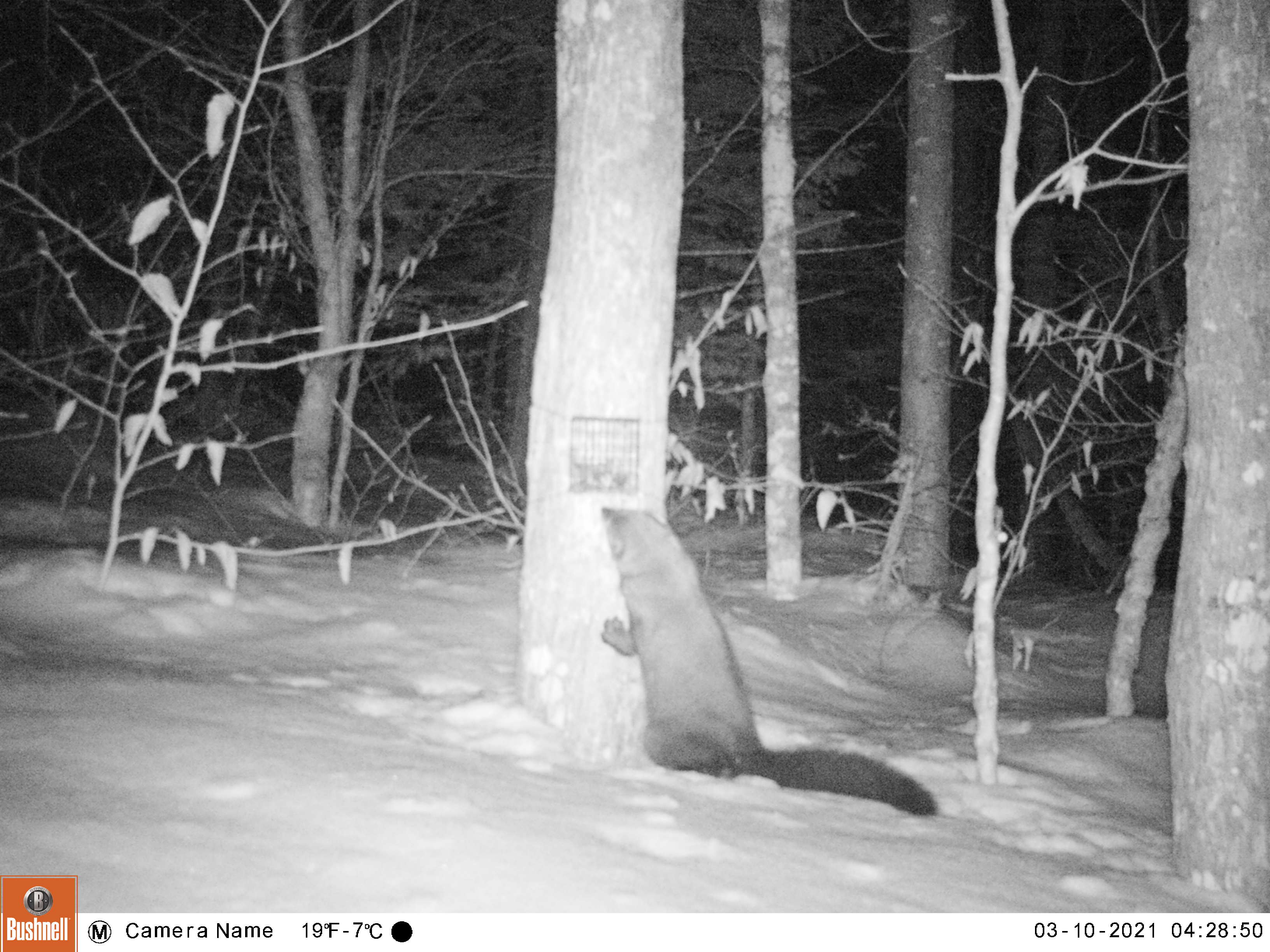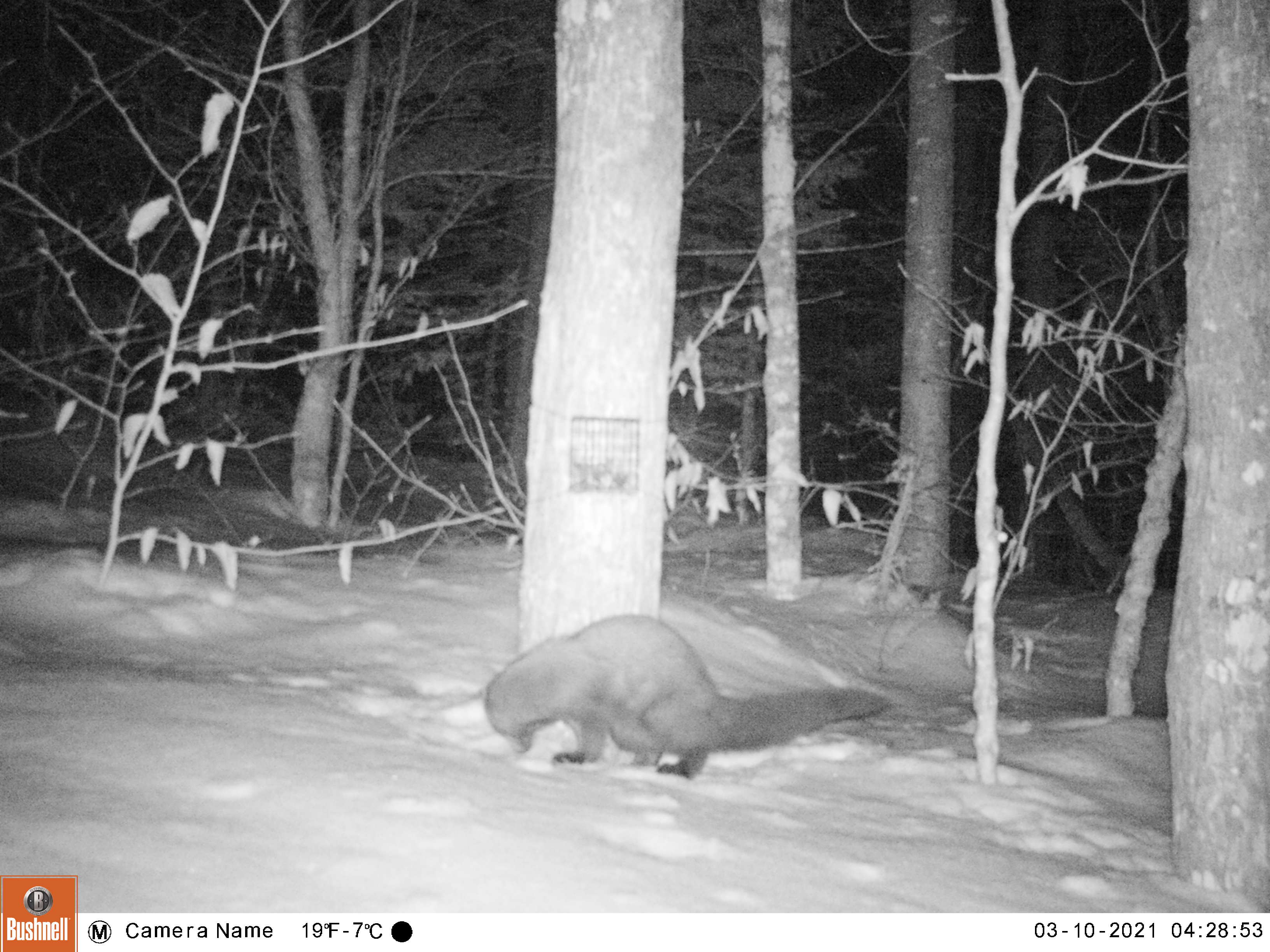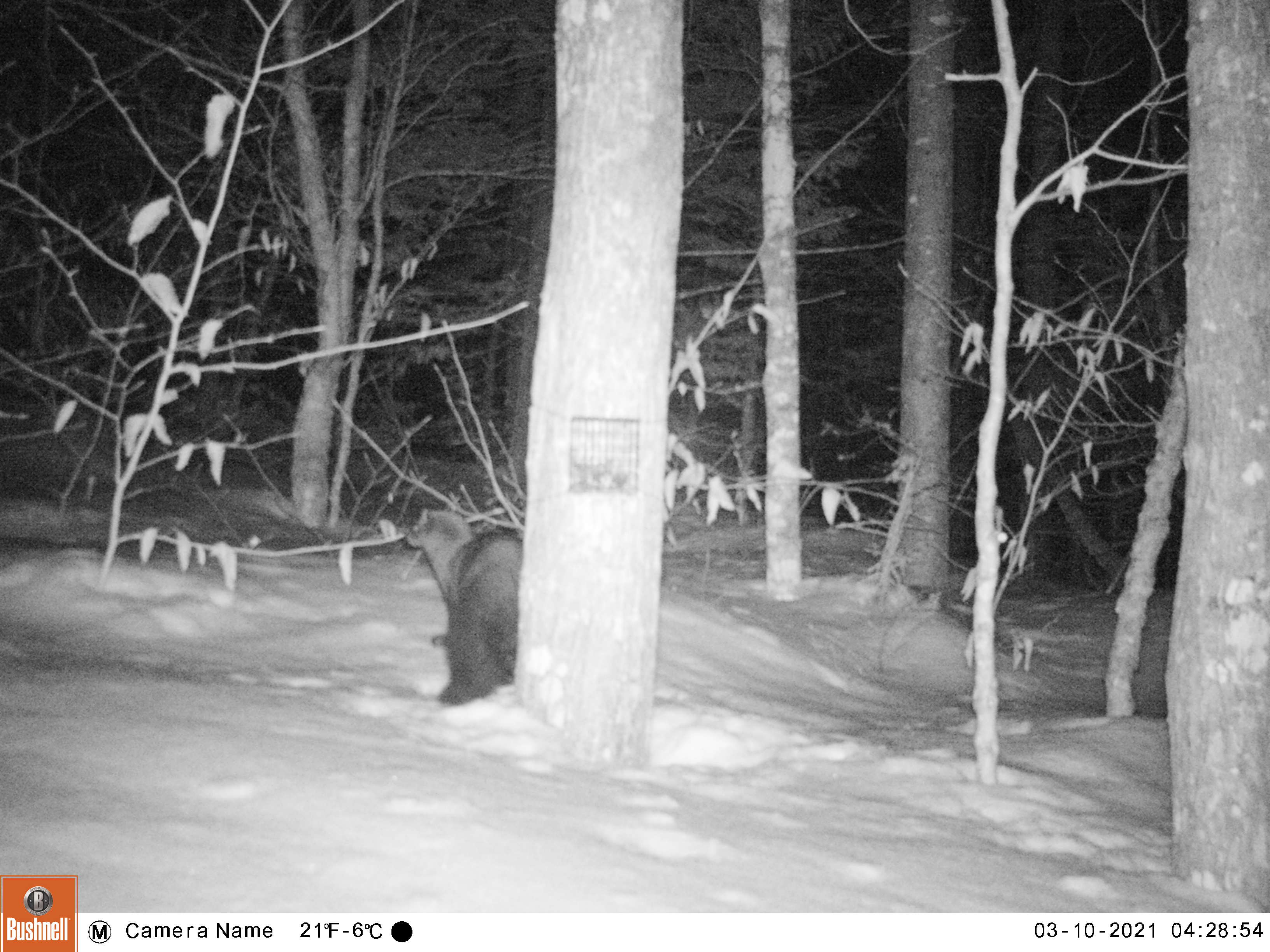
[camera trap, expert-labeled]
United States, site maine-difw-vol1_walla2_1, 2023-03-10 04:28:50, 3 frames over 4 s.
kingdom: Animalia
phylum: Chordata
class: Mammalia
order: Carnivora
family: Mustelidae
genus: Pekania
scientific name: Pekania pennanti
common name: fisher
Fisher (Pekania pennanti).